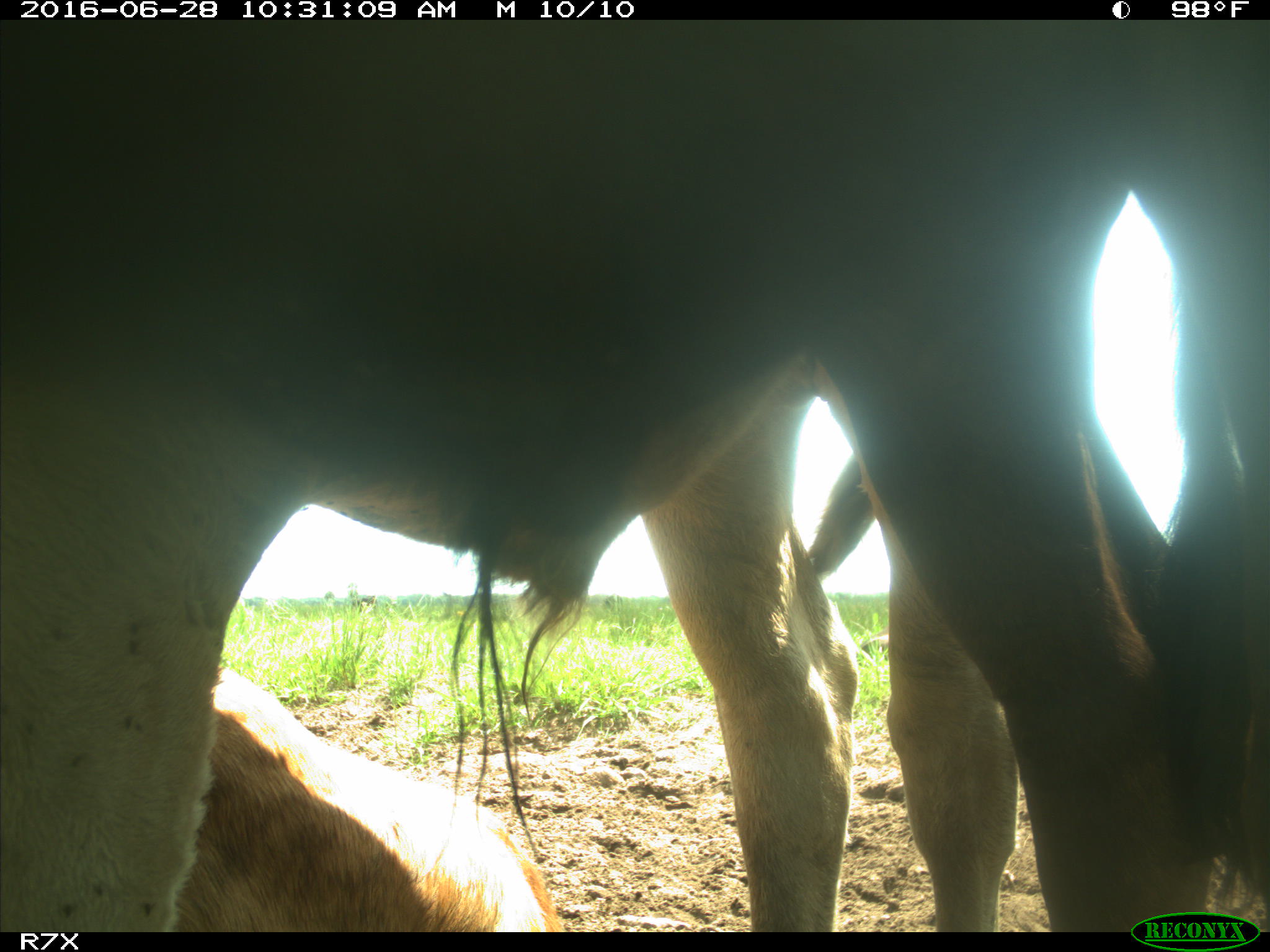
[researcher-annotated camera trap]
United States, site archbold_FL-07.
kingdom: Animalia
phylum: Chordata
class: Mammalia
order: Artiodactyla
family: Bovidae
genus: Bos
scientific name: Bos taurus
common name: domestic cow